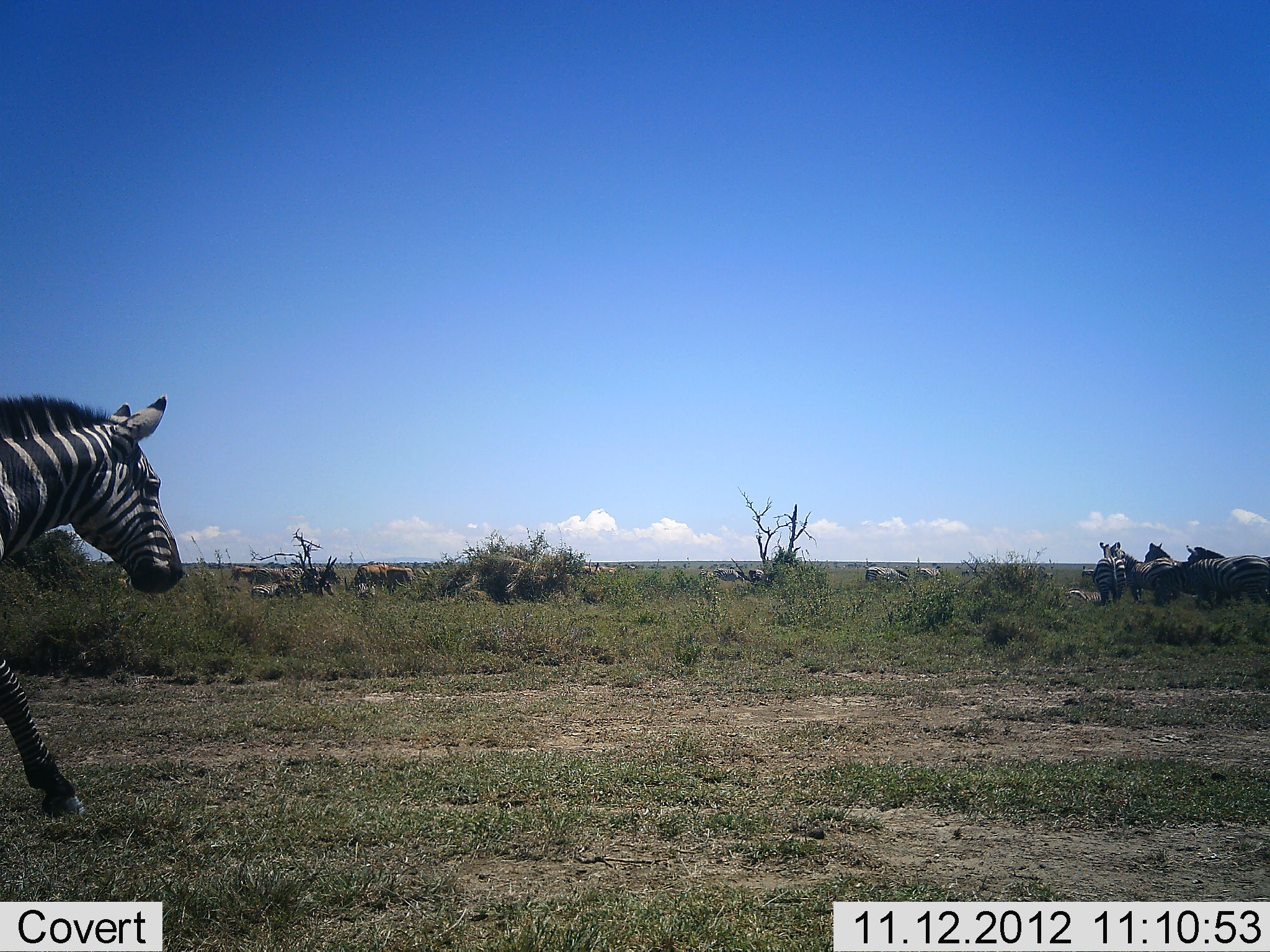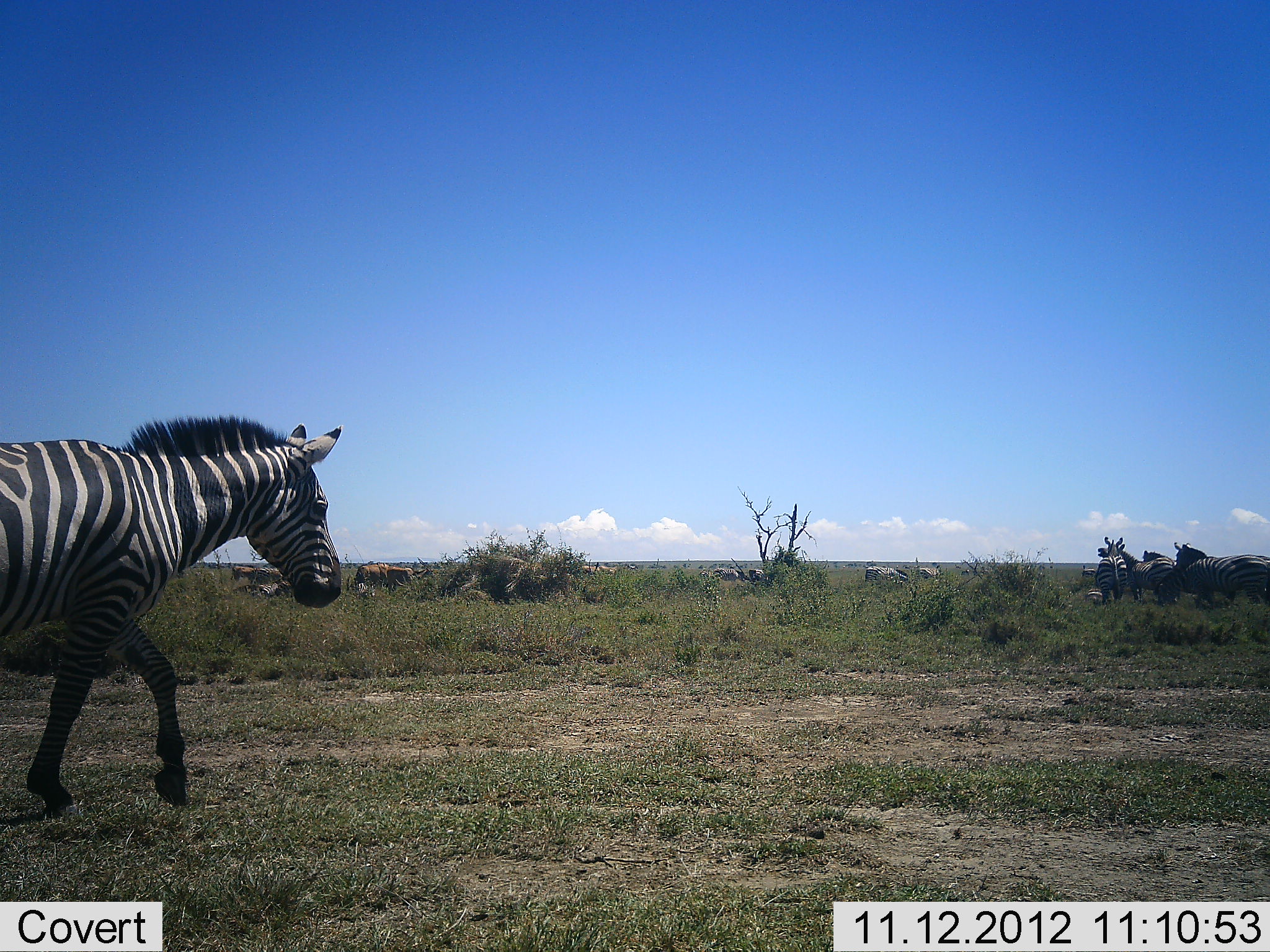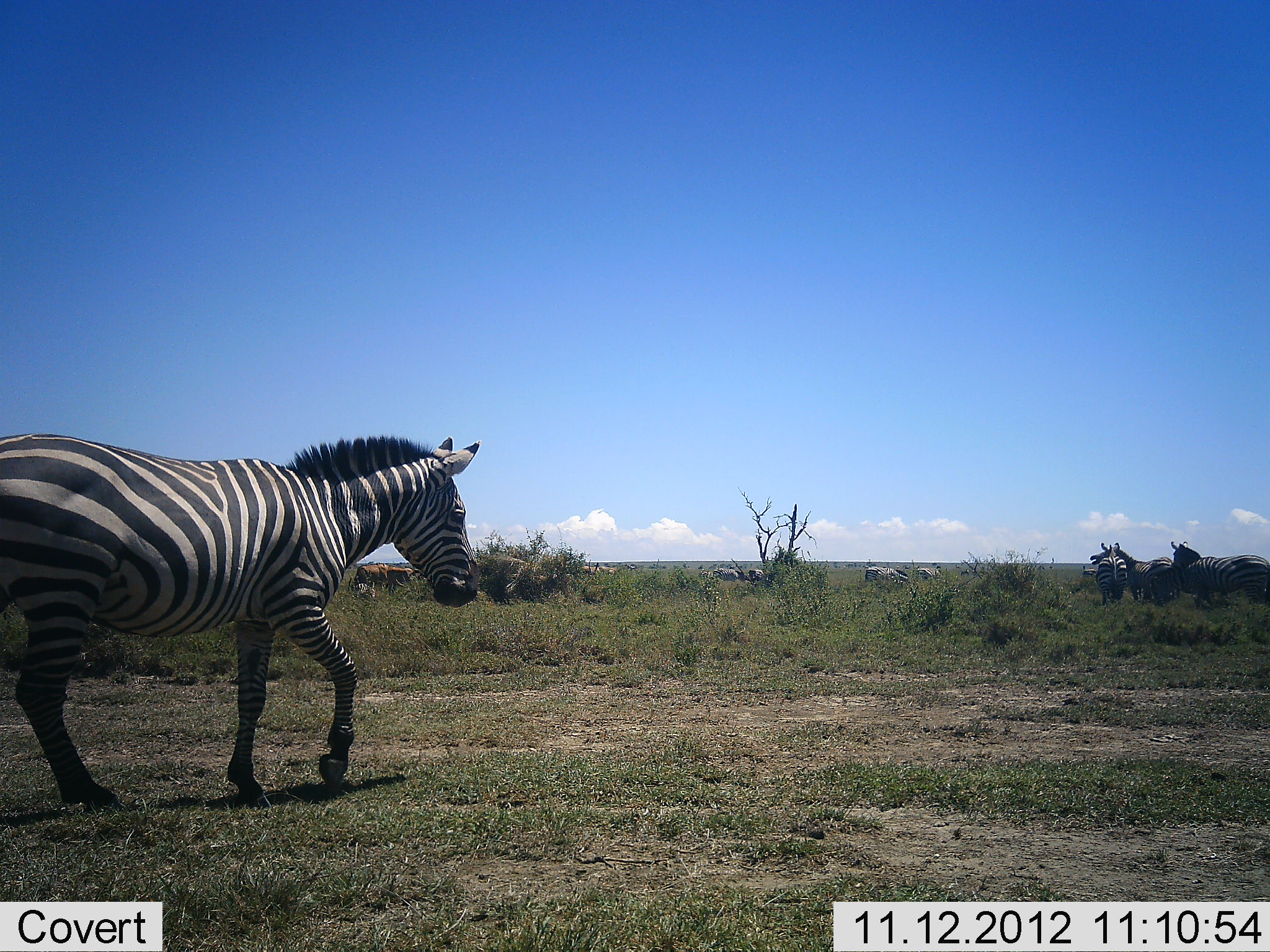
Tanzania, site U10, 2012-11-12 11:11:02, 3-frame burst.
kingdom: Animalia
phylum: Chordata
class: Mammalia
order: Perissodactyla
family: Equidae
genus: Equus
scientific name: Equus quagga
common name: plains zebra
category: zebra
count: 10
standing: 50%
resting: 14%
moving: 86%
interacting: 14%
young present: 0%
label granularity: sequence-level